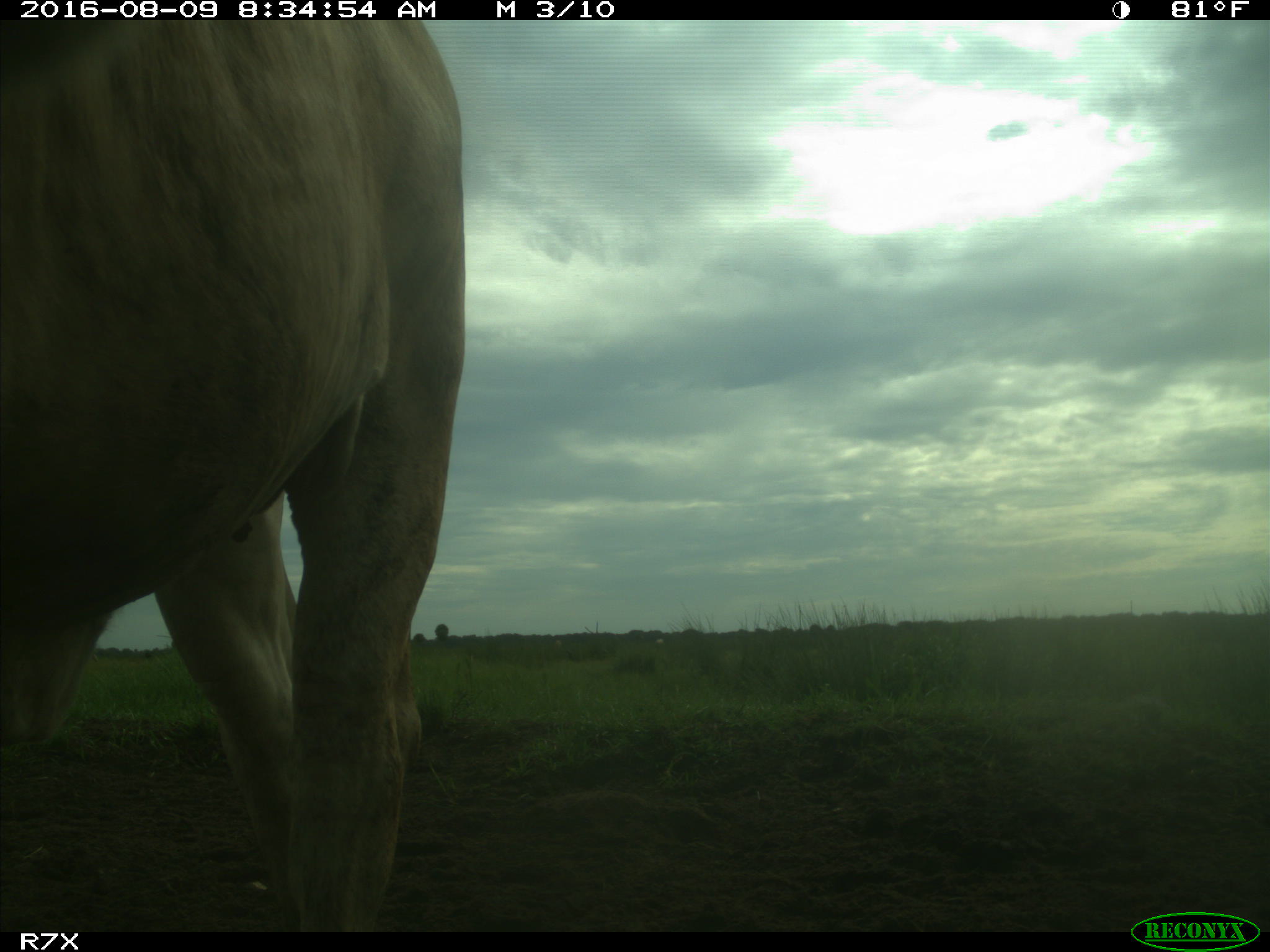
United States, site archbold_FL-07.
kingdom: Animalia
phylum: Chordata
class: Mammalia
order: Artiodactyla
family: Bovidae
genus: Bos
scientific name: Bos taurus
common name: domestic cow